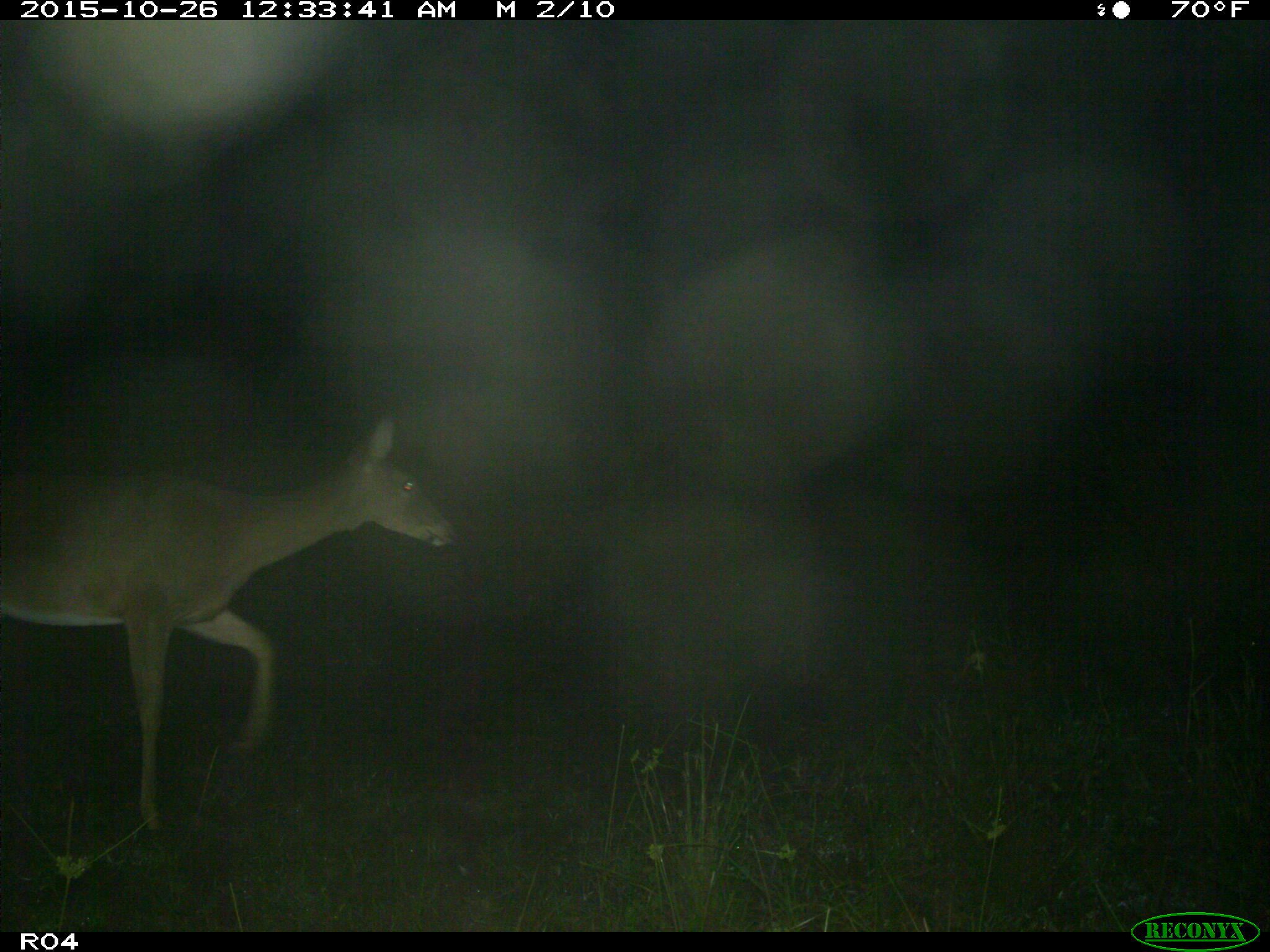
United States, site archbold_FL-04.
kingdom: Animalia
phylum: Chordata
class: Mammalia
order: Artiodactyla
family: Cervidae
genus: Odocoileus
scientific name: Odocoileus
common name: deer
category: unidentified deer